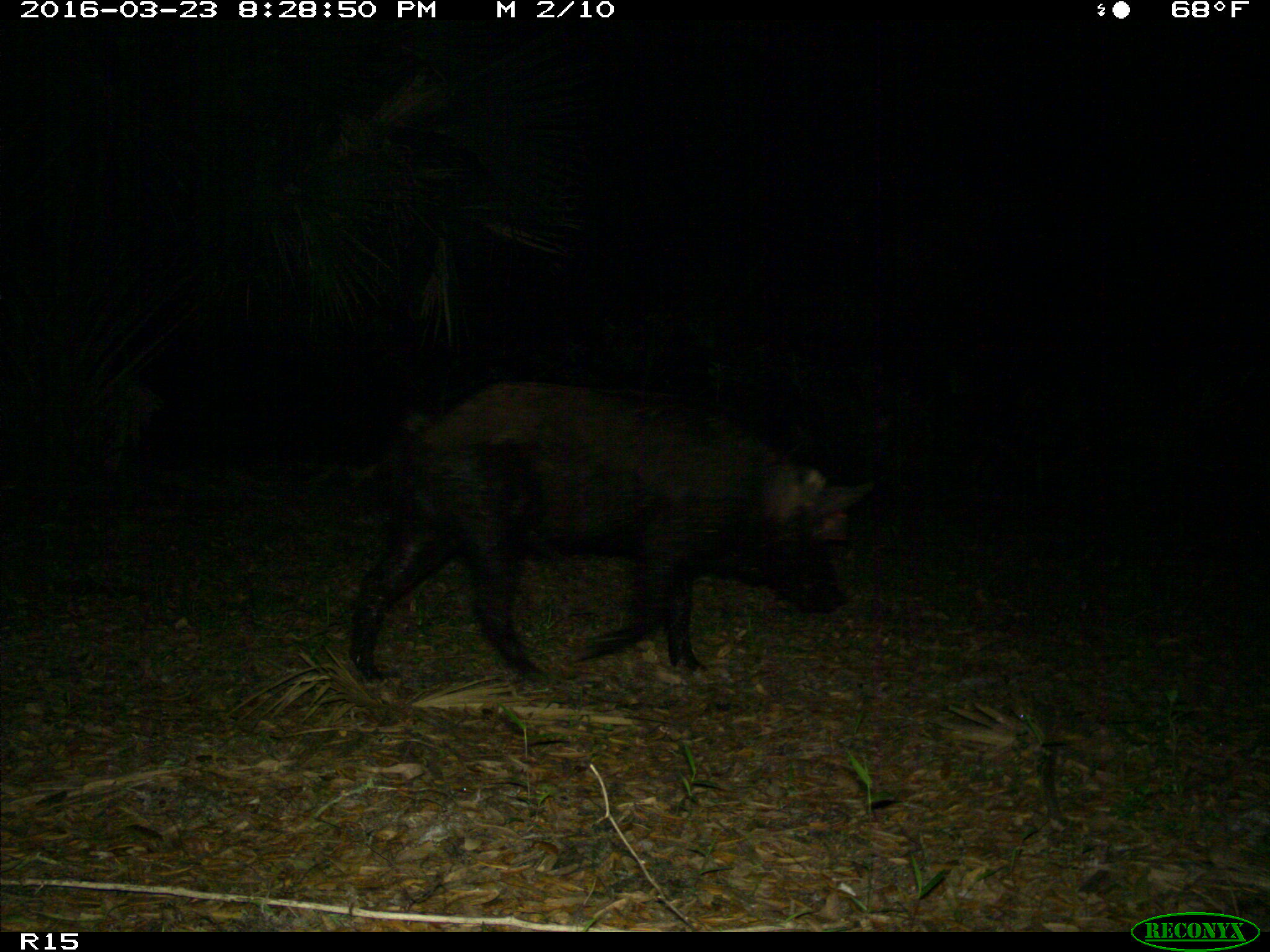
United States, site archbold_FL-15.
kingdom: Animalia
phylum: Chordata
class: Mammalia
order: Artiodactyla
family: Suidae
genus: Sus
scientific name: Sus scrofa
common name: wild boar